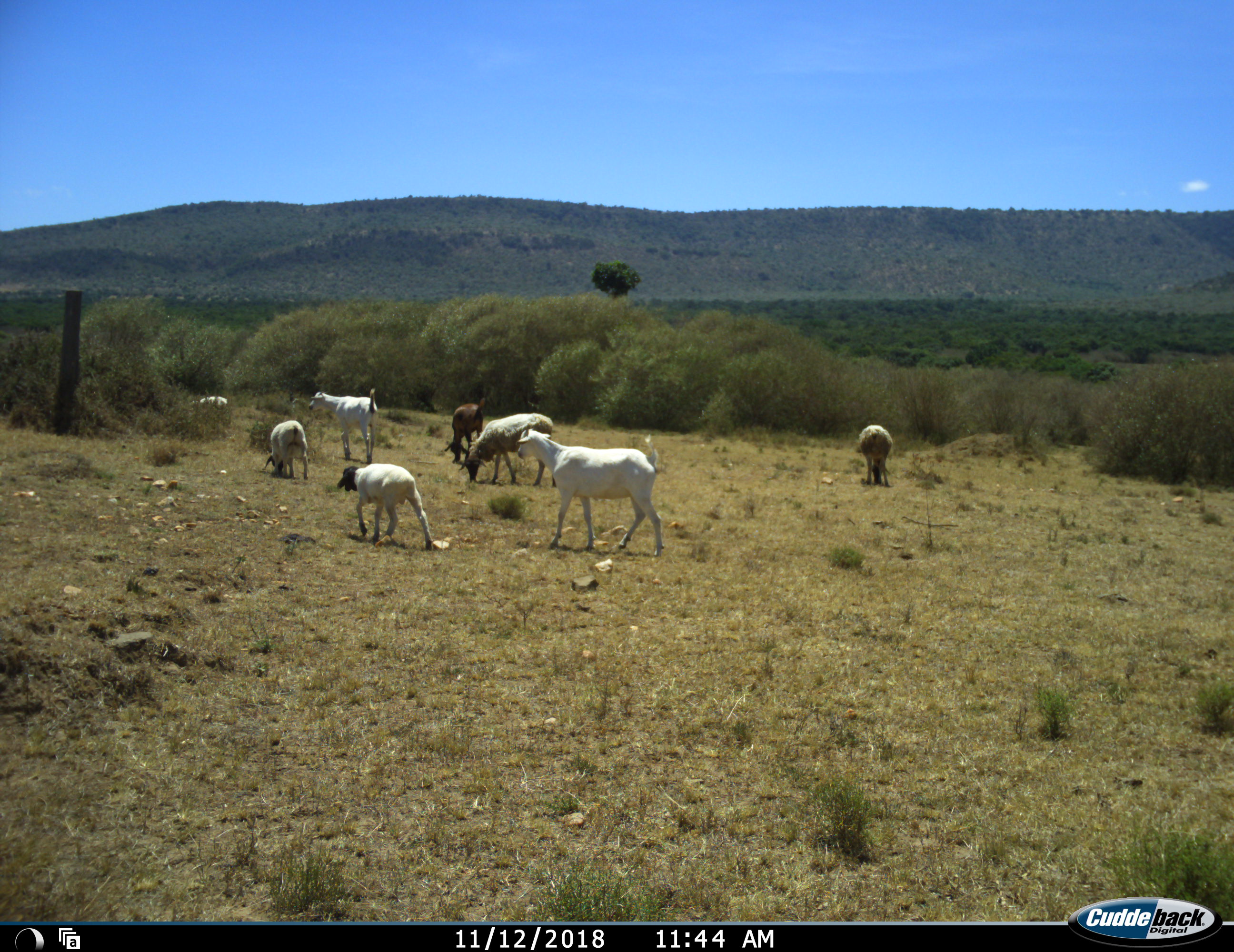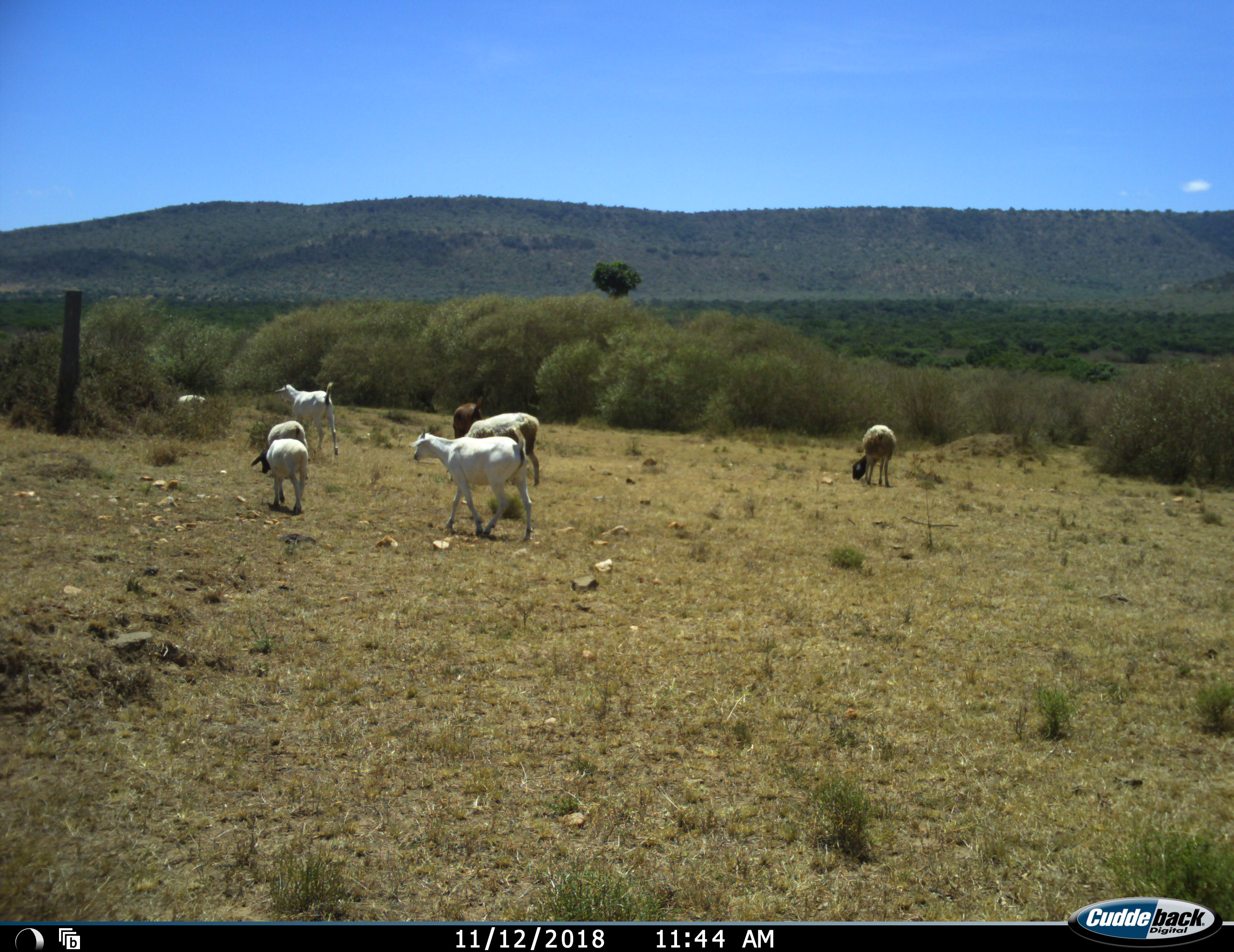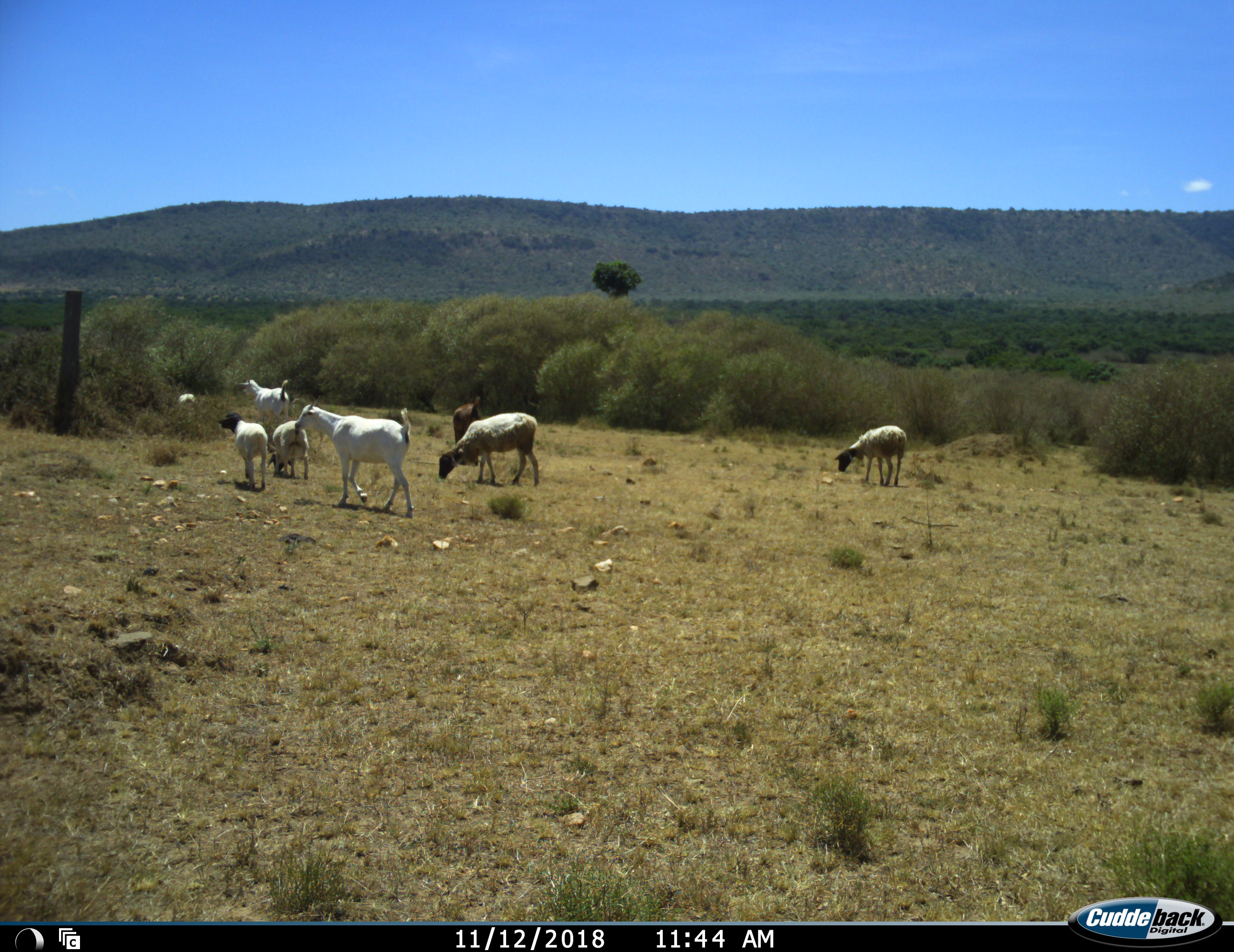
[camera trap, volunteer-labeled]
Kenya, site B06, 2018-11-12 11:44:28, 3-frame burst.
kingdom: Animalia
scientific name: Animalia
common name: animal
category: domesticanimal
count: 8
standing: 50%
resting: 0%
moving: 80%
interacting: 0%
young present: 10%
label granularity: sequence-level